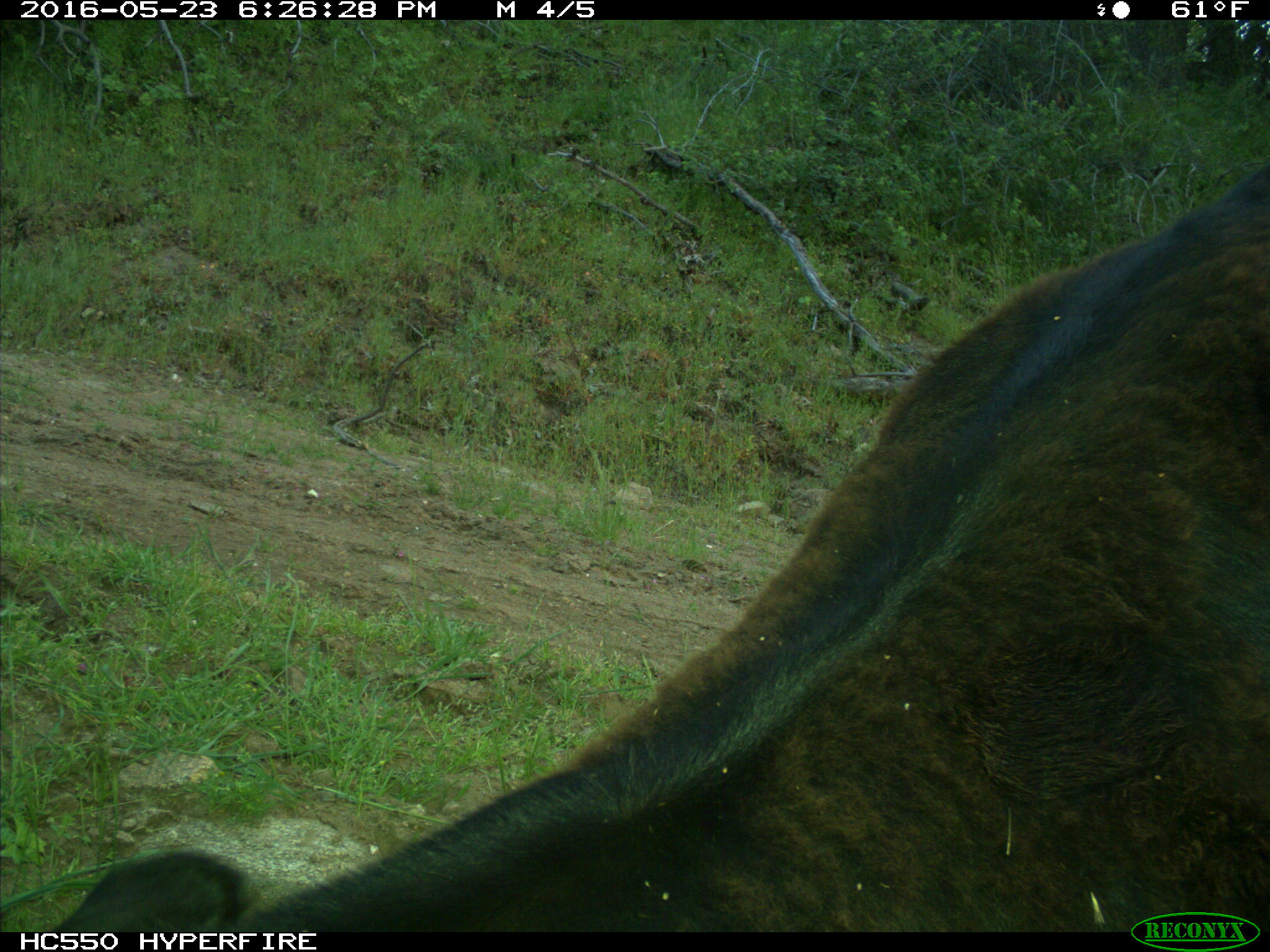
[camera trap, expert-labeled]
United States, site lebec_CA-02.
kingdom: Animalia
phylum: Chordata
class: Mammalia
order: Artiodactyla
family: Bovidae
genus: Bos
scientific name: Bos taurus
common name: domestic cow